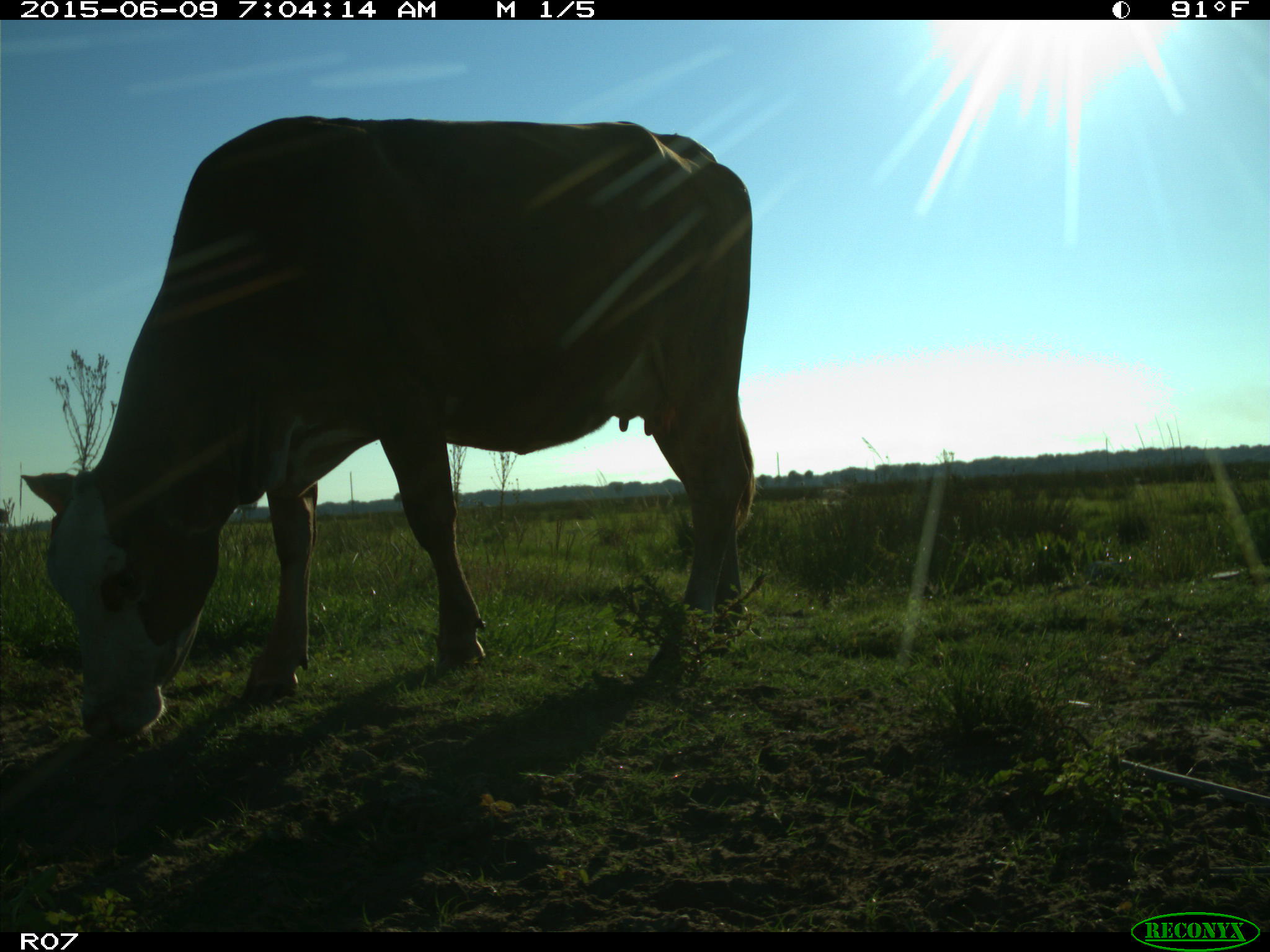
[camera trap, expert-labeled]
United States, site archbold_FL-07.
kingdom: Animalia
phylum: Chordata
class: Mammalia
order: Artiodactyla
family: Bovidae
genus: Bos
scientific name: Bos taurus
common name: domestic cow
Bos taurus (domestic cow).